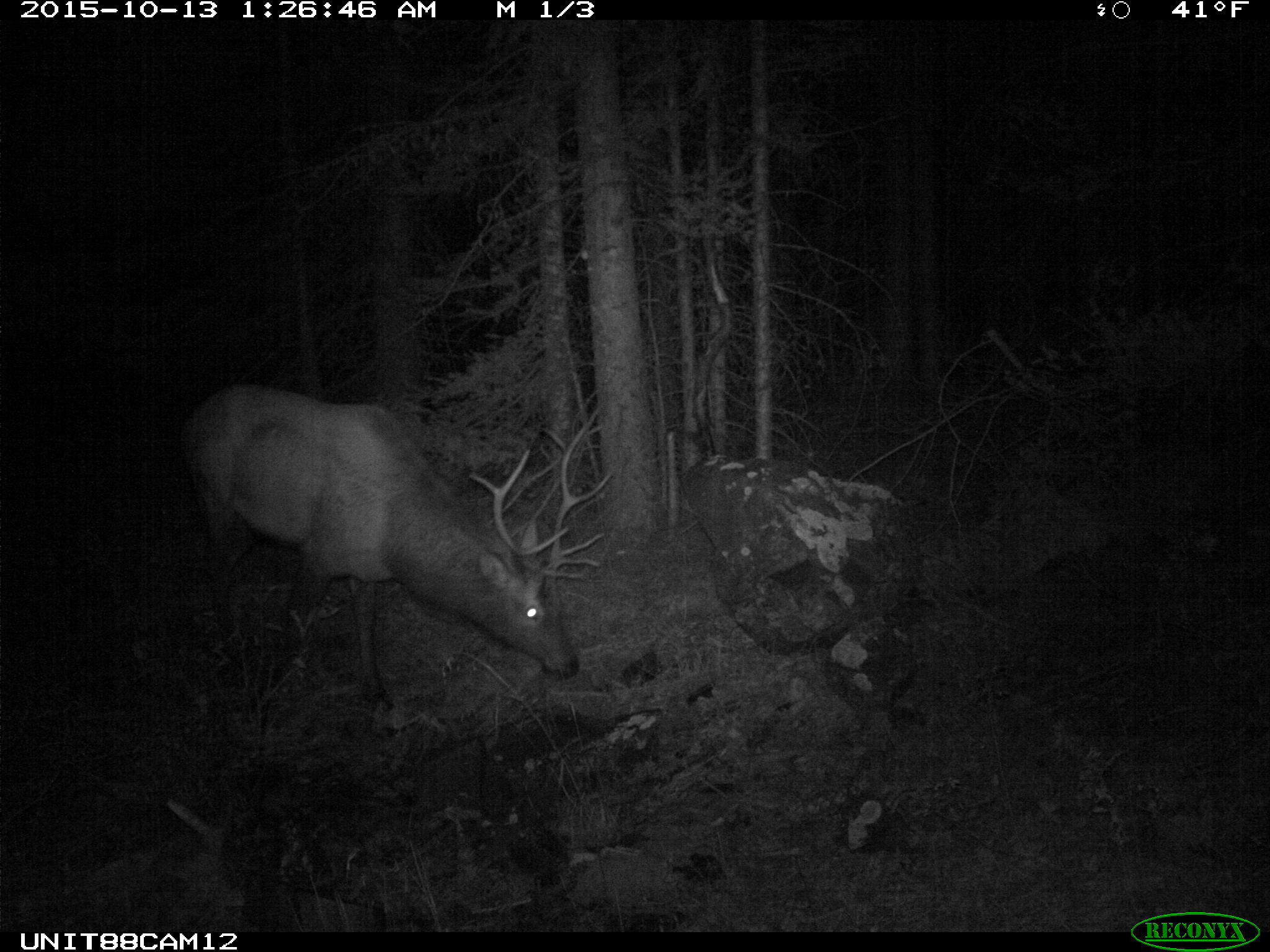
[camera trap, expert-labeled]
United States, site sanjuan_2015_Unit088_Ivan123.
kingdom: Animalia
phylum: Chordata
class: Mammalia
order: Artiodactyla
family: Cervidae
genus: Cervus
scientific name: Cervus elaphus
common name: red deer